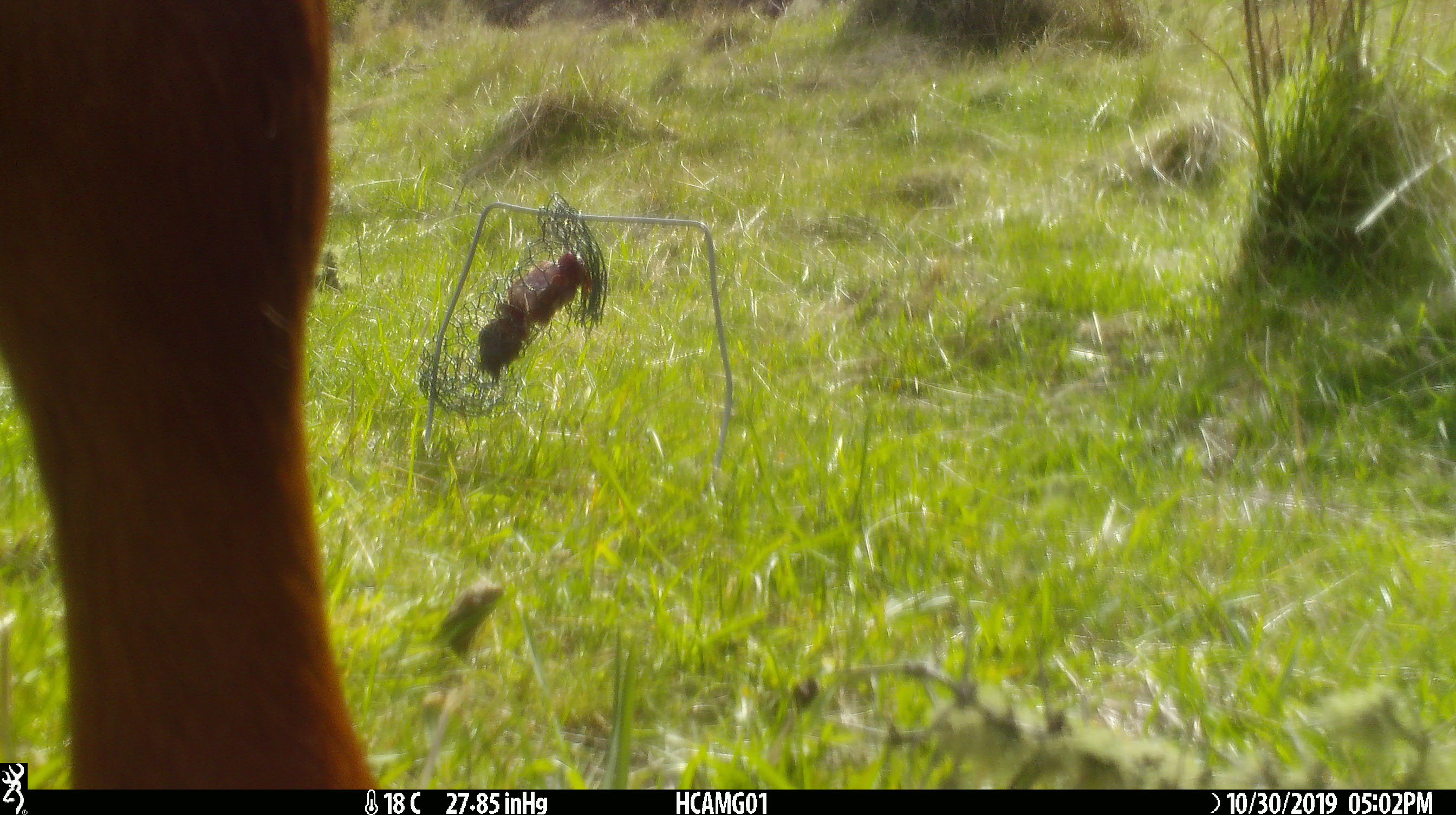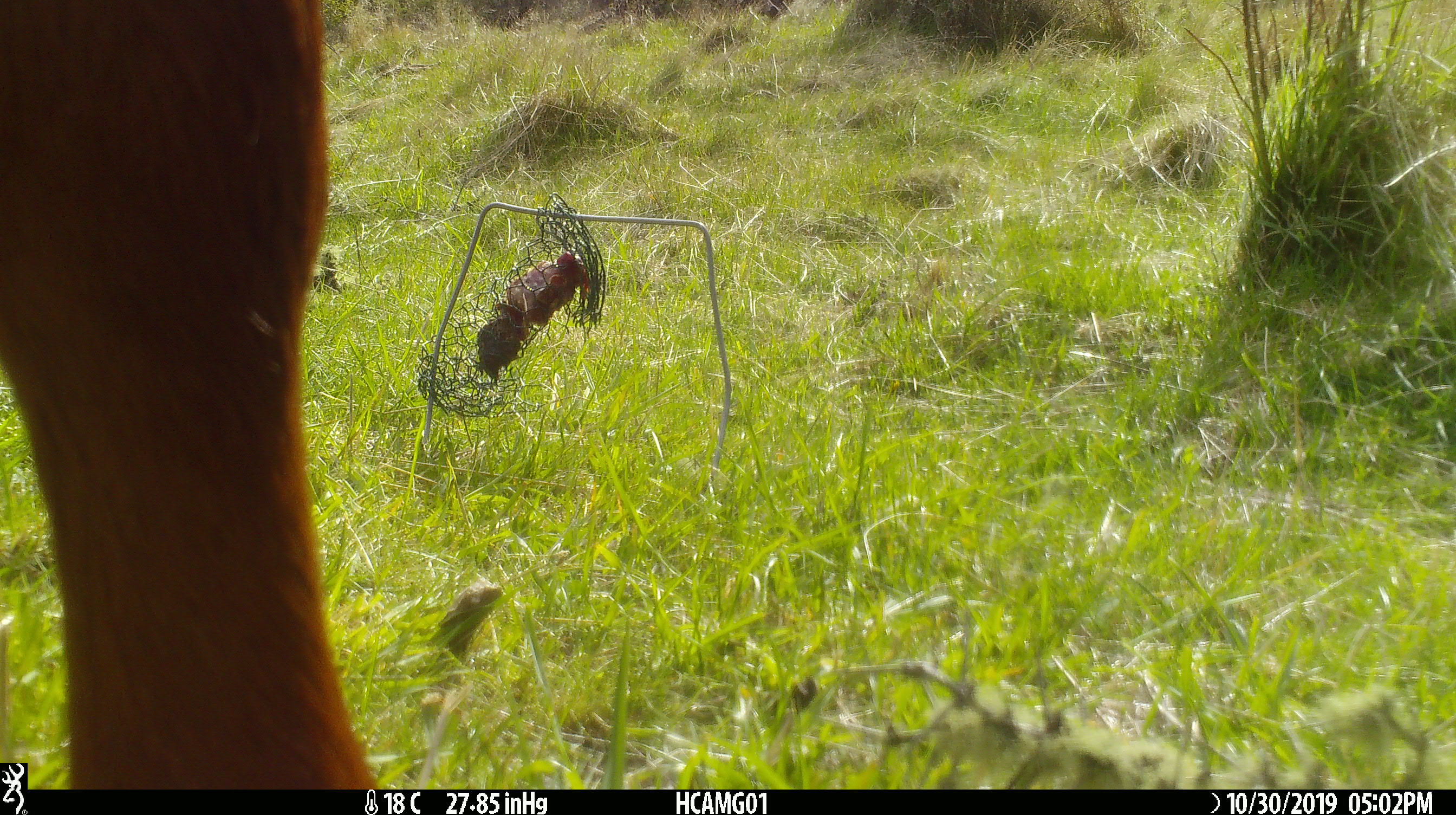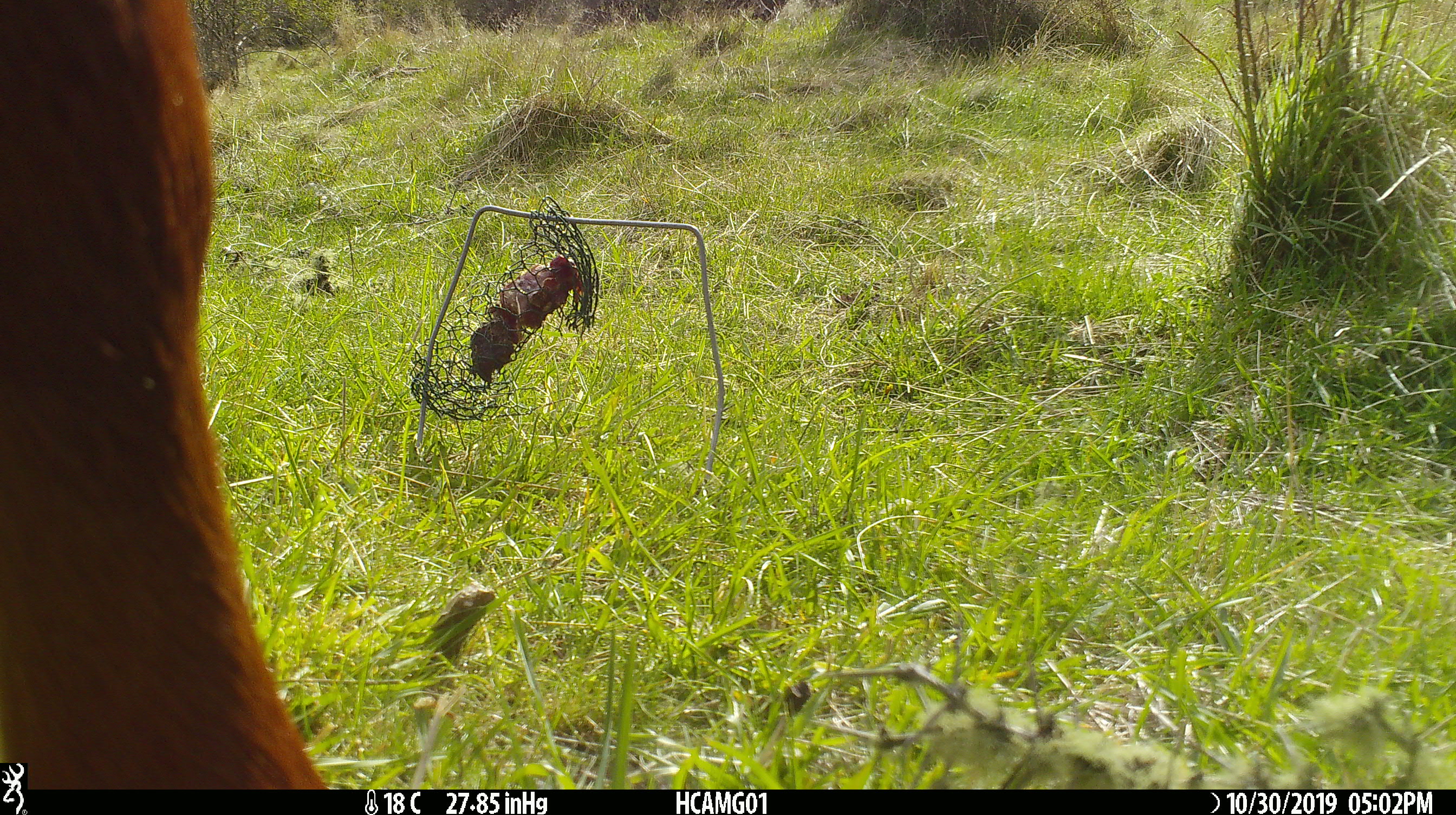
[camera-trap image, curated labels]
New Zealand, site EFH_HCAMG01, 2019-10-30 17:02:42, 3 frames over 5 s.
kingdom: Animalia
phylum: Chordata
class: Mammalia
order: Artiodactyla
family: Bovidae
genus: Bos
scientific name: Bos taurus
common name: domestic cow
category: cow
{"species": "cow (domestic cow) (Bos taurus)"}